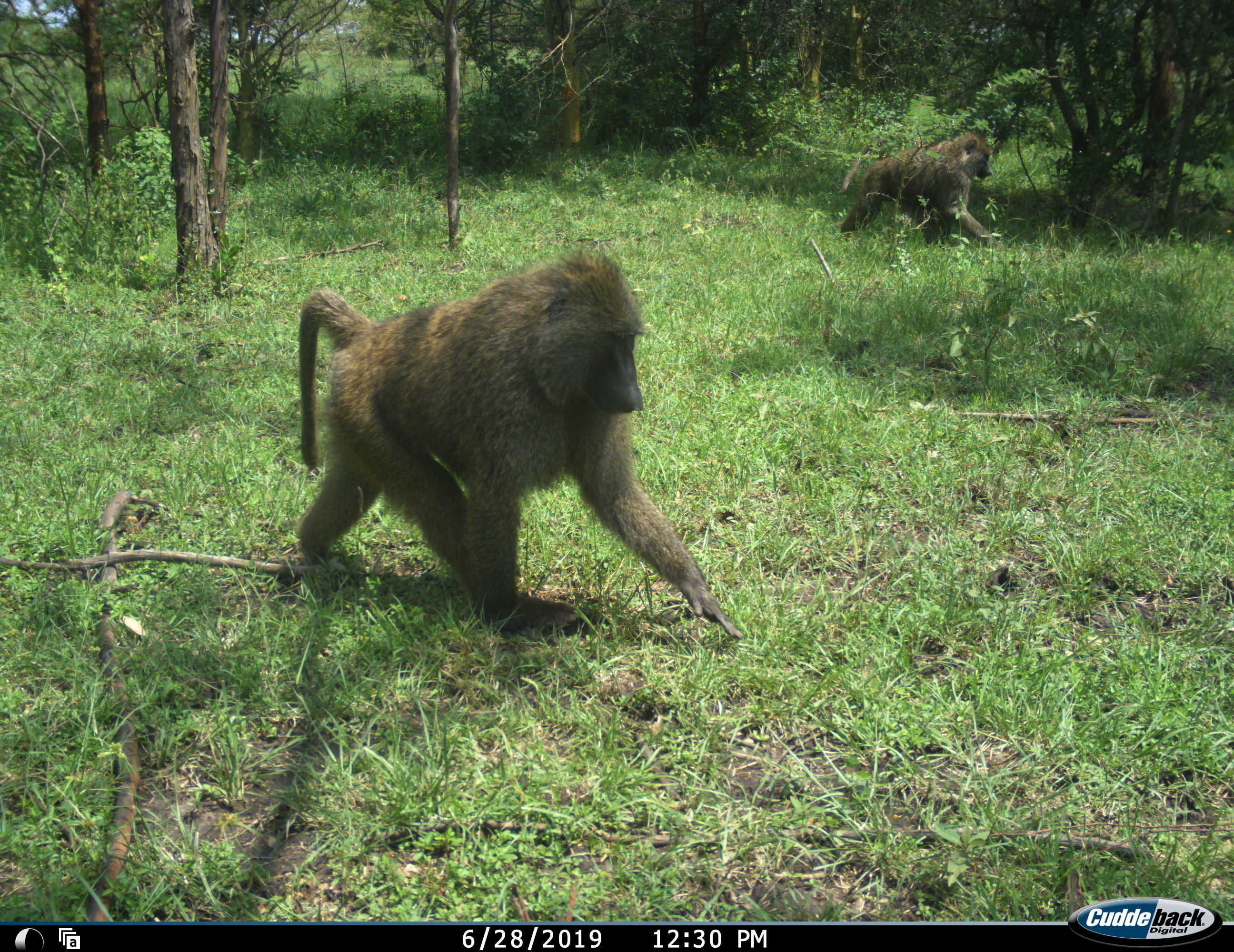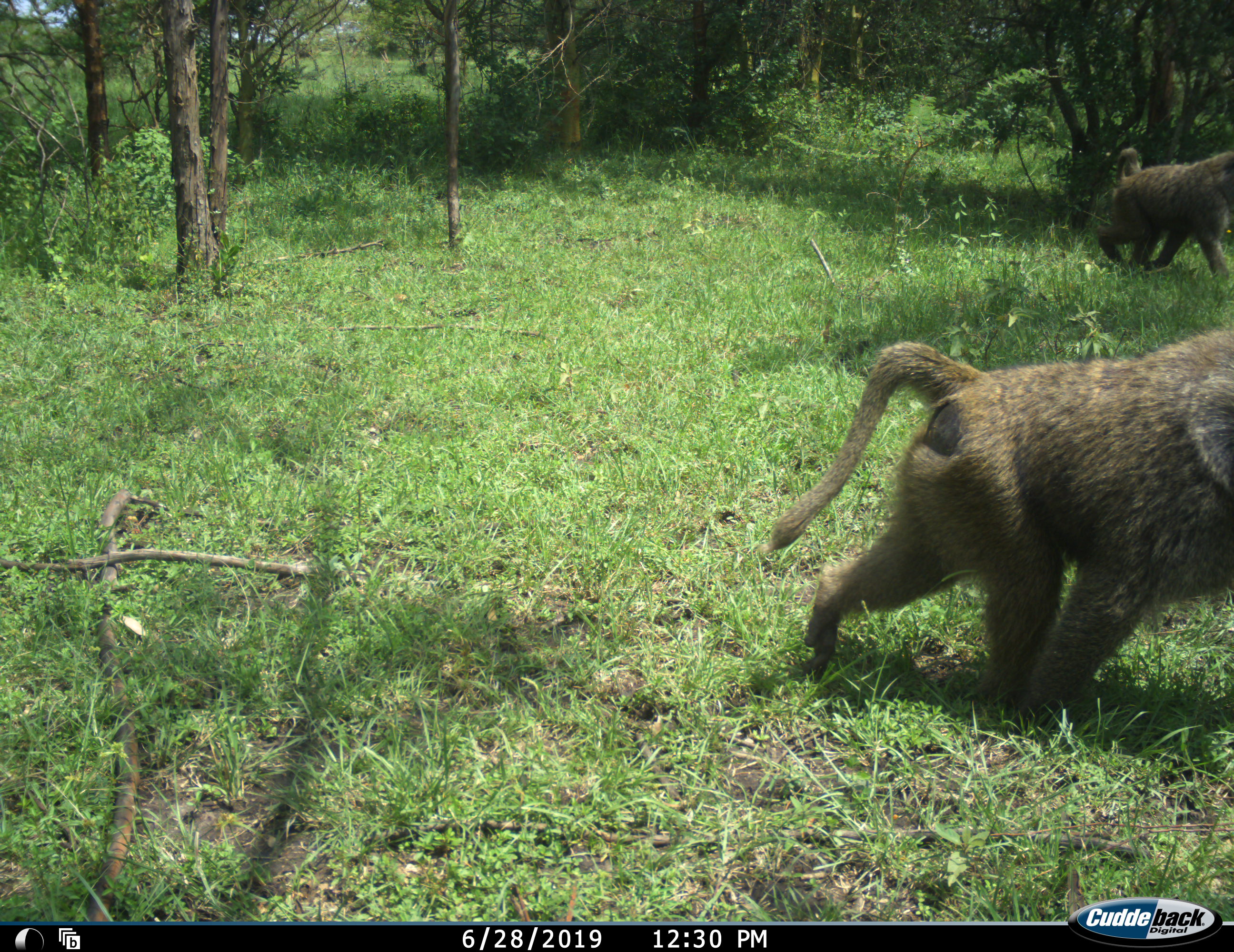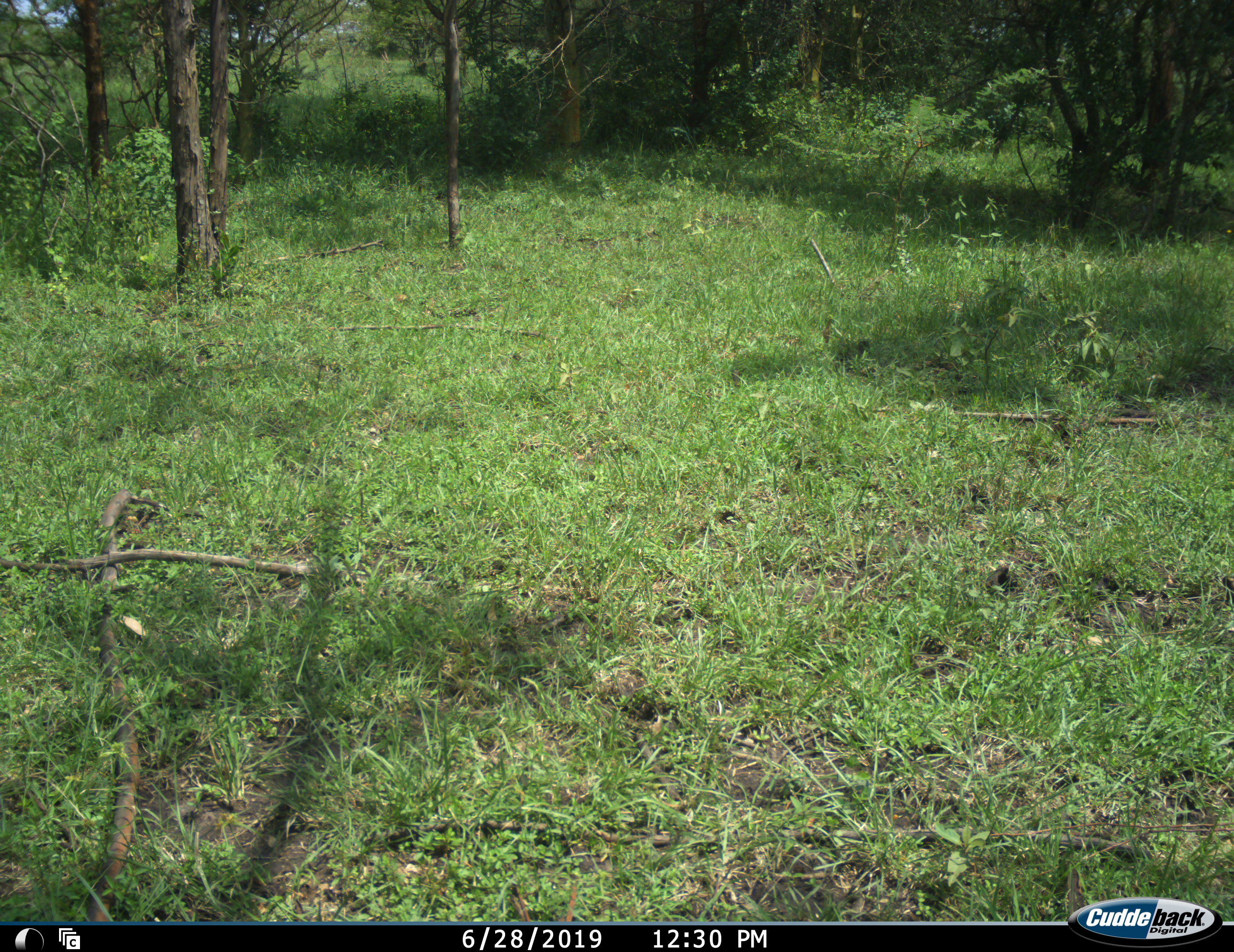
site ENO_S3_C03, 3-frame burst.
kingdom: Animalia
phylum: Chordata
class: Mammalia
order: Primates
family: Cercopithecidae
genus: Papio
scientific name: Papio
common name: baboon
Baboon (Papio), count 2. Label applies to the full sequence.